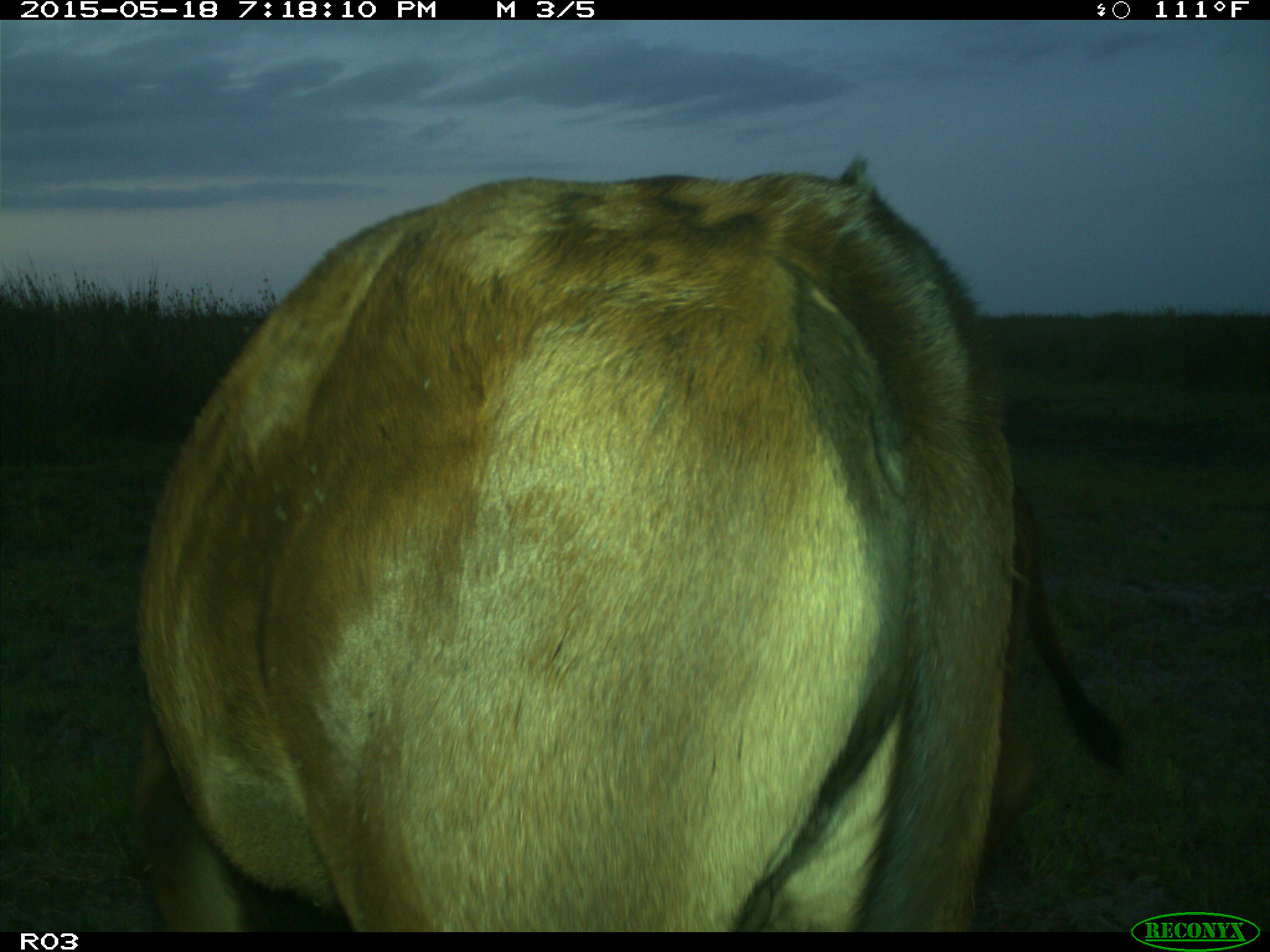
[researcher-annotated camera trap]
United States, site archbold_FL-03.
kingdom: Animalia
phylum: Chordata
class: Mammalia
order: Artiodactyla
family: Bovidae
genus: Bos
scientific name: Bos taurus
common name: domestic cow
Bos taurus (domestic cow).